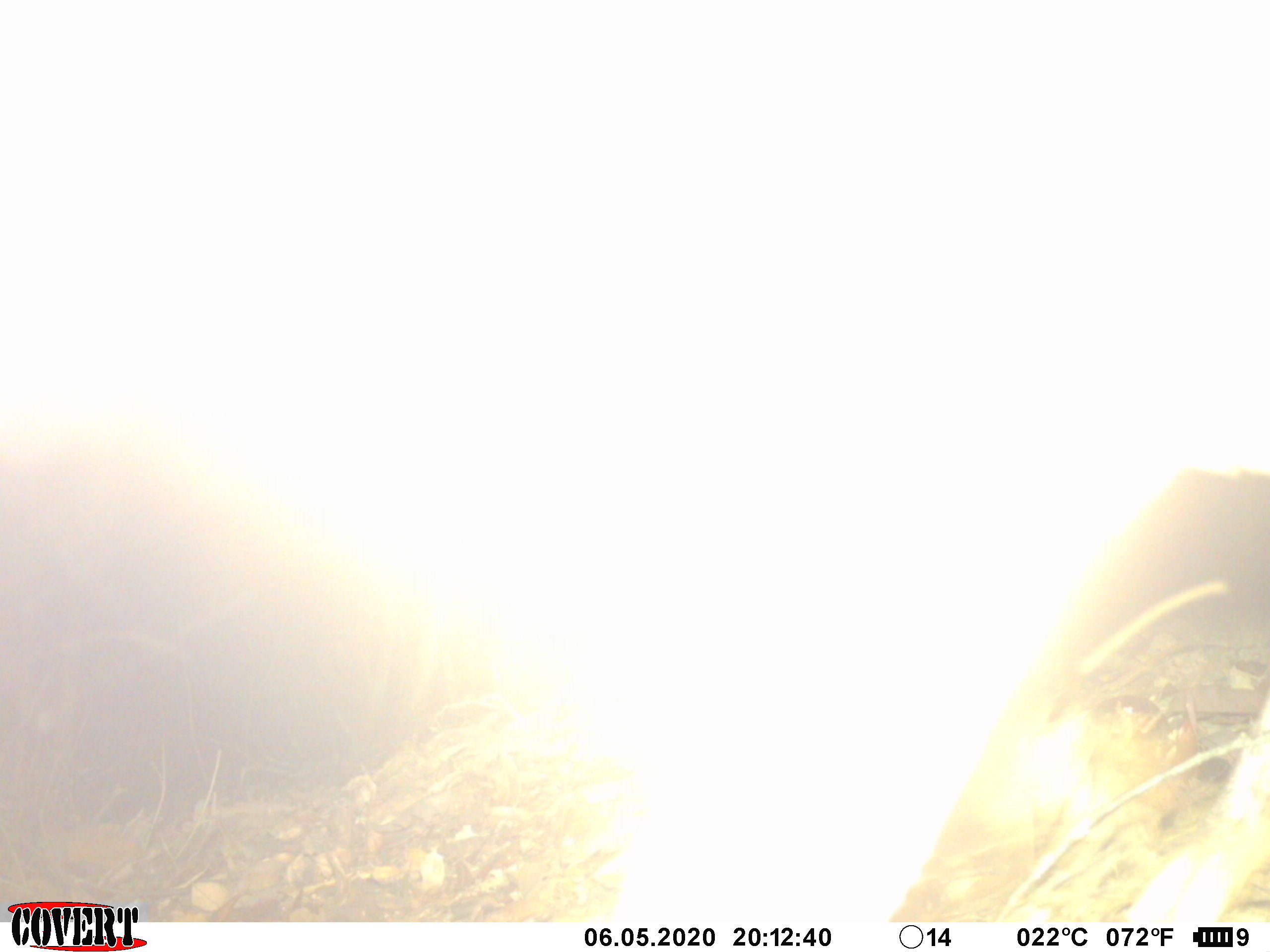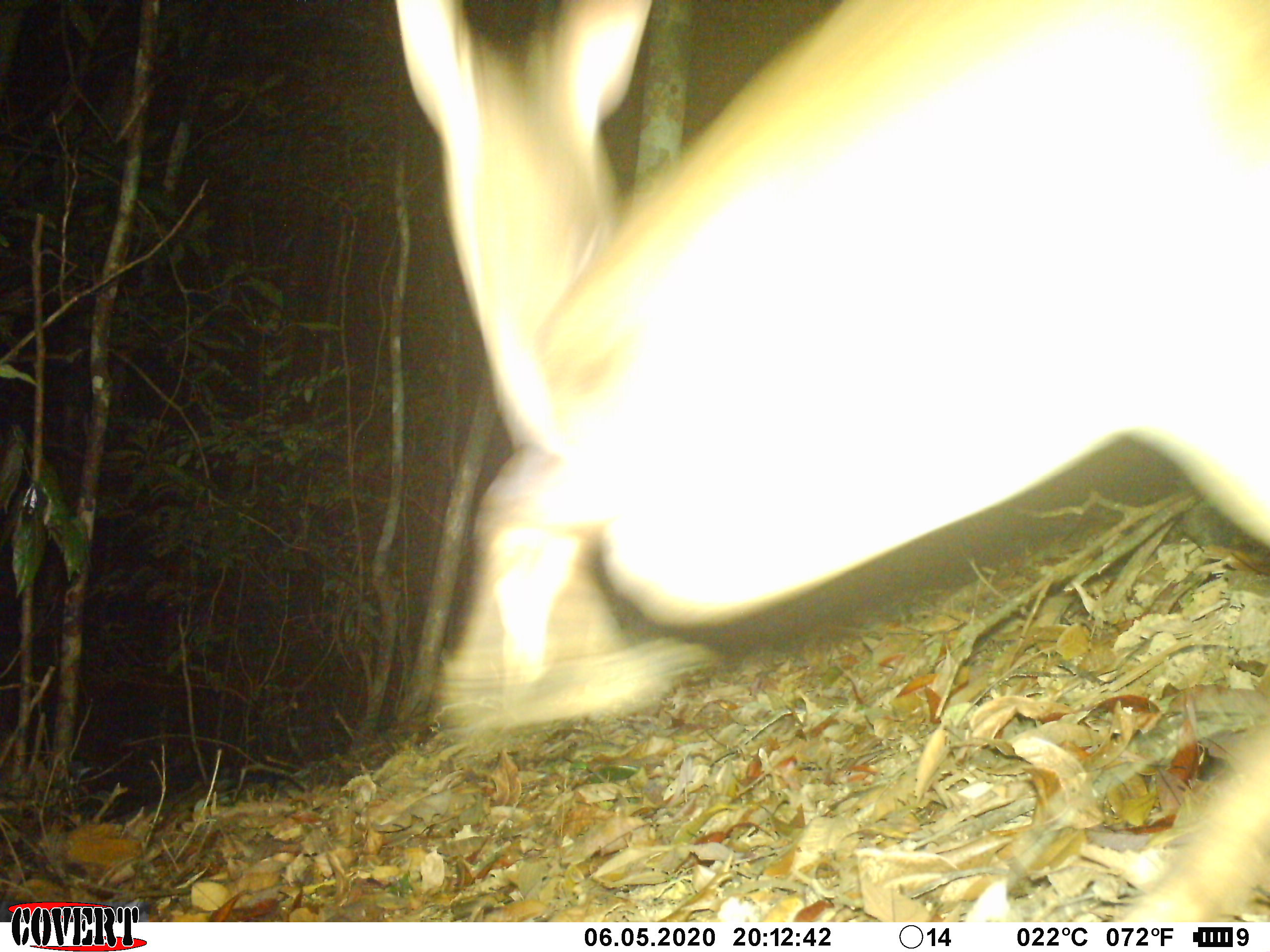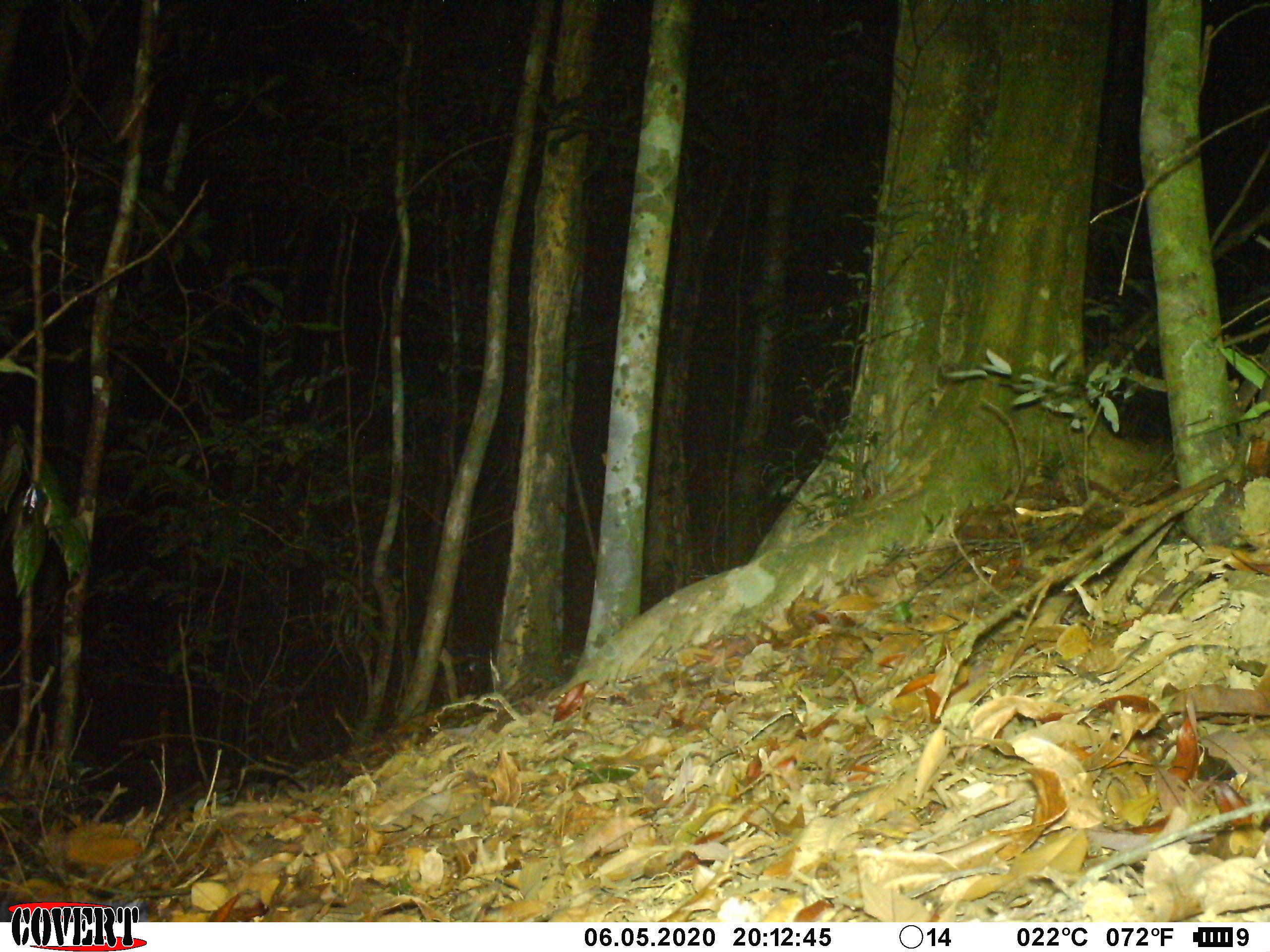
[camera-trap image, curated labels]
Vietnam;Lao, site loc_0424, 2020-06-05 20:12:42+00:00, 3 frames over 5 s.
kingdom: Animalia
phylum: Chordata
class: Mammalia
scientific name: Laurasiatheria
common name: ungulate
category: unidentified ungulates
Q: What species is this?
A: Unidentified ungulates (ungulate) (Laurasiatheria).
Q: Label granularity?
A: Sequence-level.